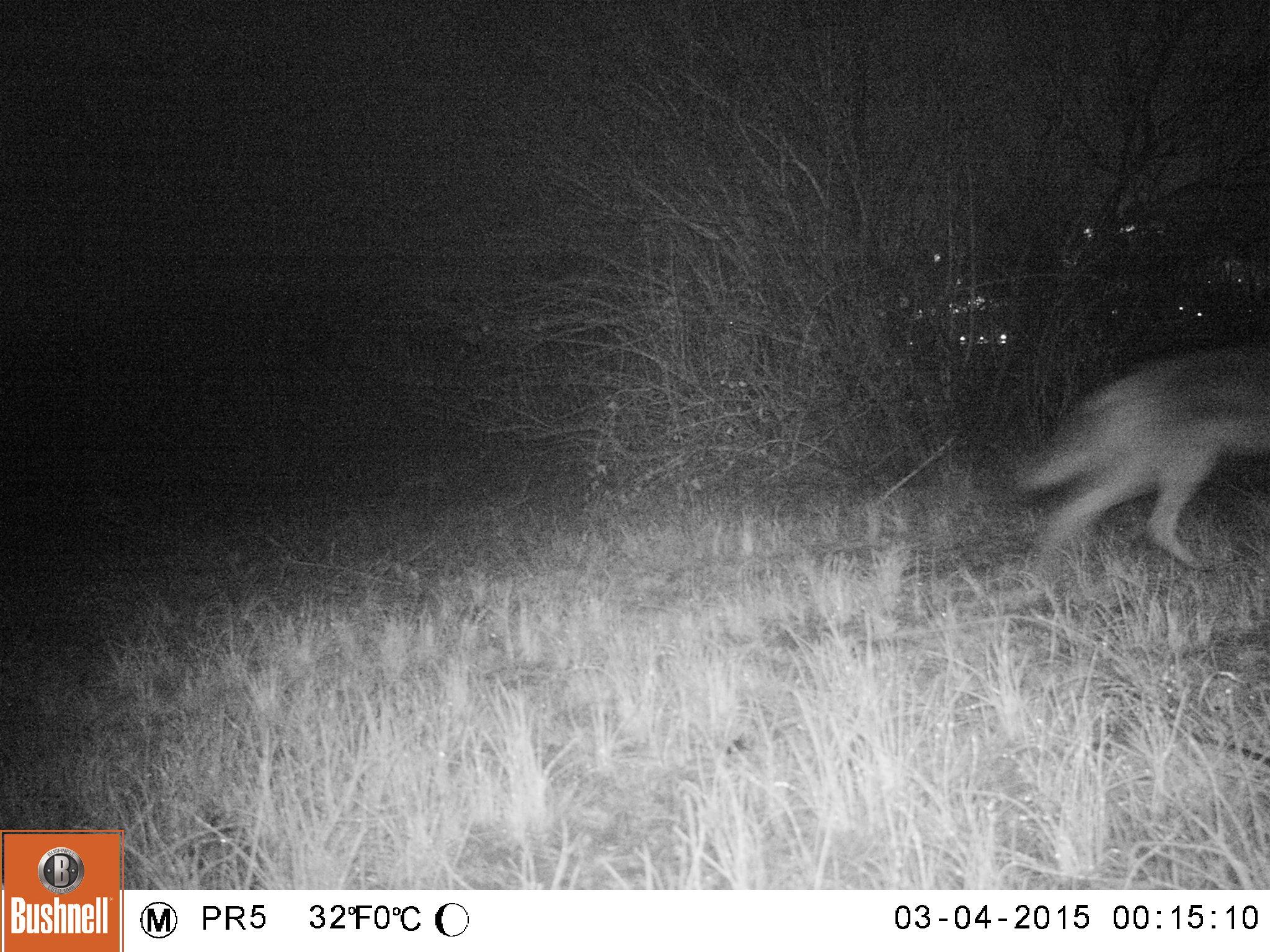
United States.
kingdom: Animalia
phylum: Chordata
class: Mammalia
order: Carnivora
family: Canidae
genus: Canis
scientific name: Canis latrans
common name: coyote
Coyote (Canis latrans).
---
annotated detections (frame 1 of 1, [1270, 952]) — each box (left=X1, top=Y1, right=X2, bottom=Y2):
Coyote: (left=1003, top=299, right=1269, bottom=576)